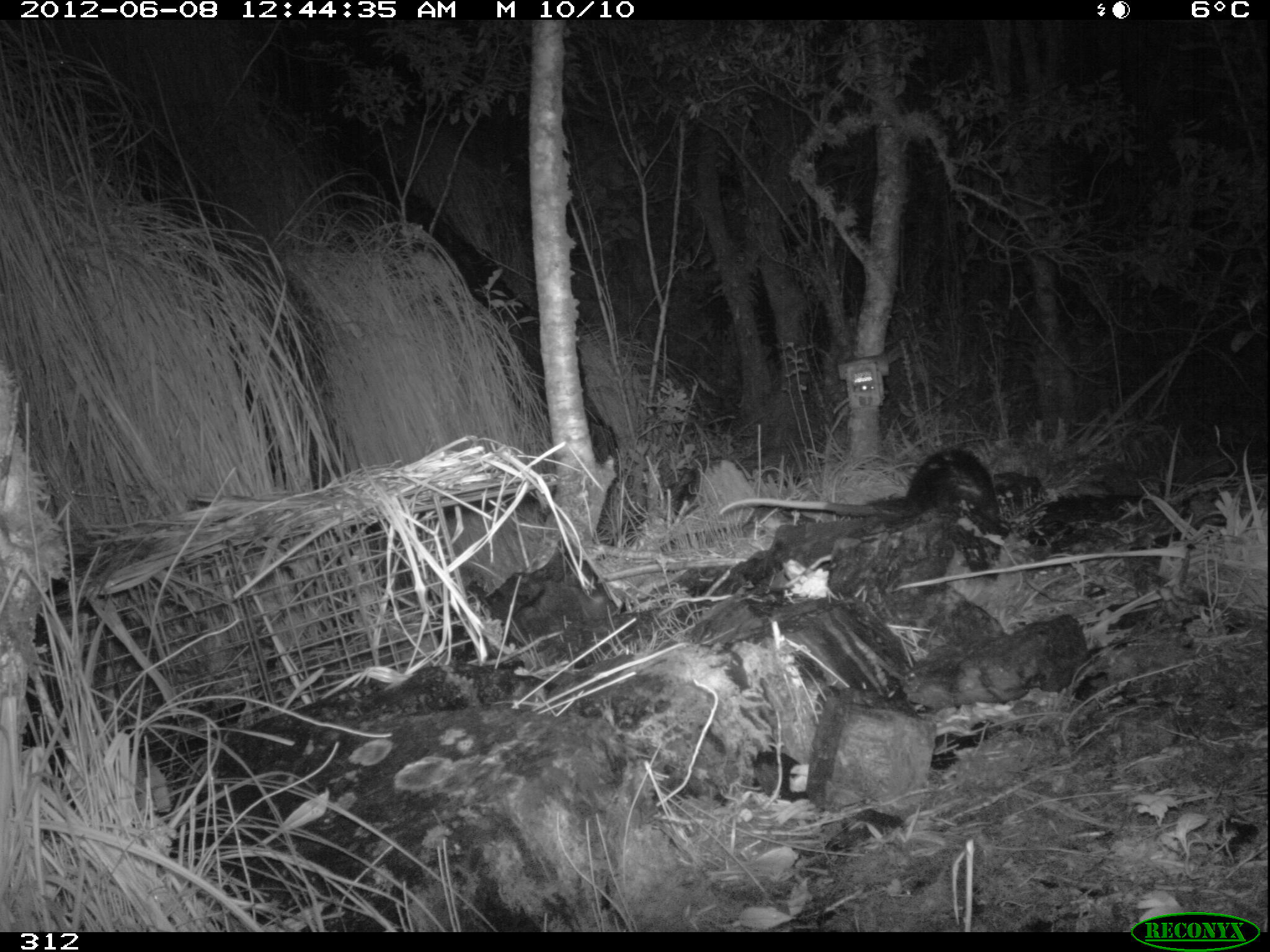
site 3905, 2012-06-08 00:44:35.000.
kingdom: Animalia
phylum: Chordata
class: Mammalia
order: Didelphimorphia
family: Didelphidae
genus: Didelphis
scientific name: Didelphis pernigra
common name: andean white-eared opossum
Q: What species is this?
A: Didelphis pernigra (andean white-eared opossum).